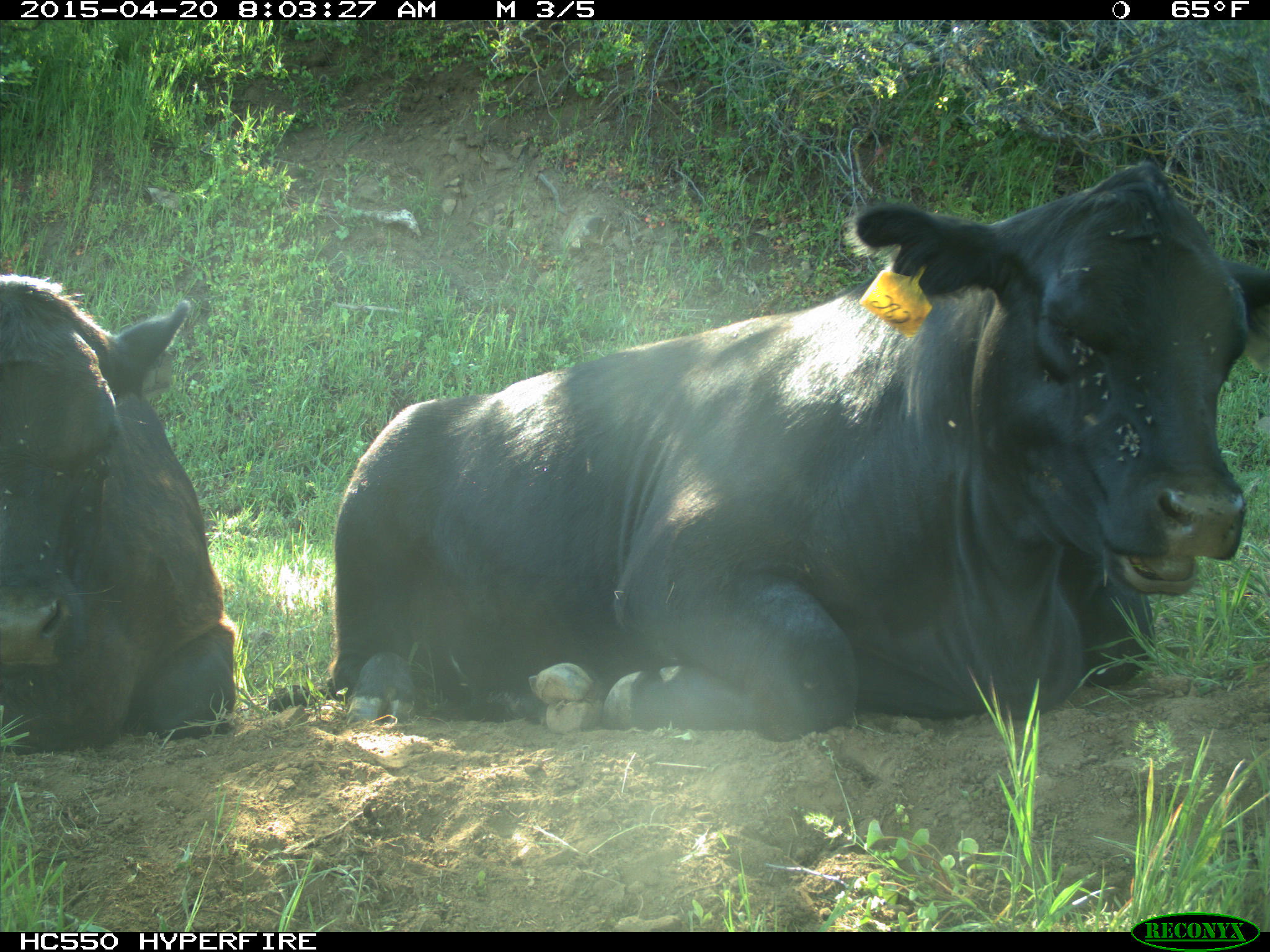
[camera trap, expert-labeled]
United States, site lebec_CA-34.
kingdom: Animalia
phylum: Chordata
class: Mammalia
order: Artiodactyla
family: Bovidae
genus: Bos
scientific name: Bos taurus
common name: domestic cow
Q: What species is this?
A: Bos taurus (domestic cow).